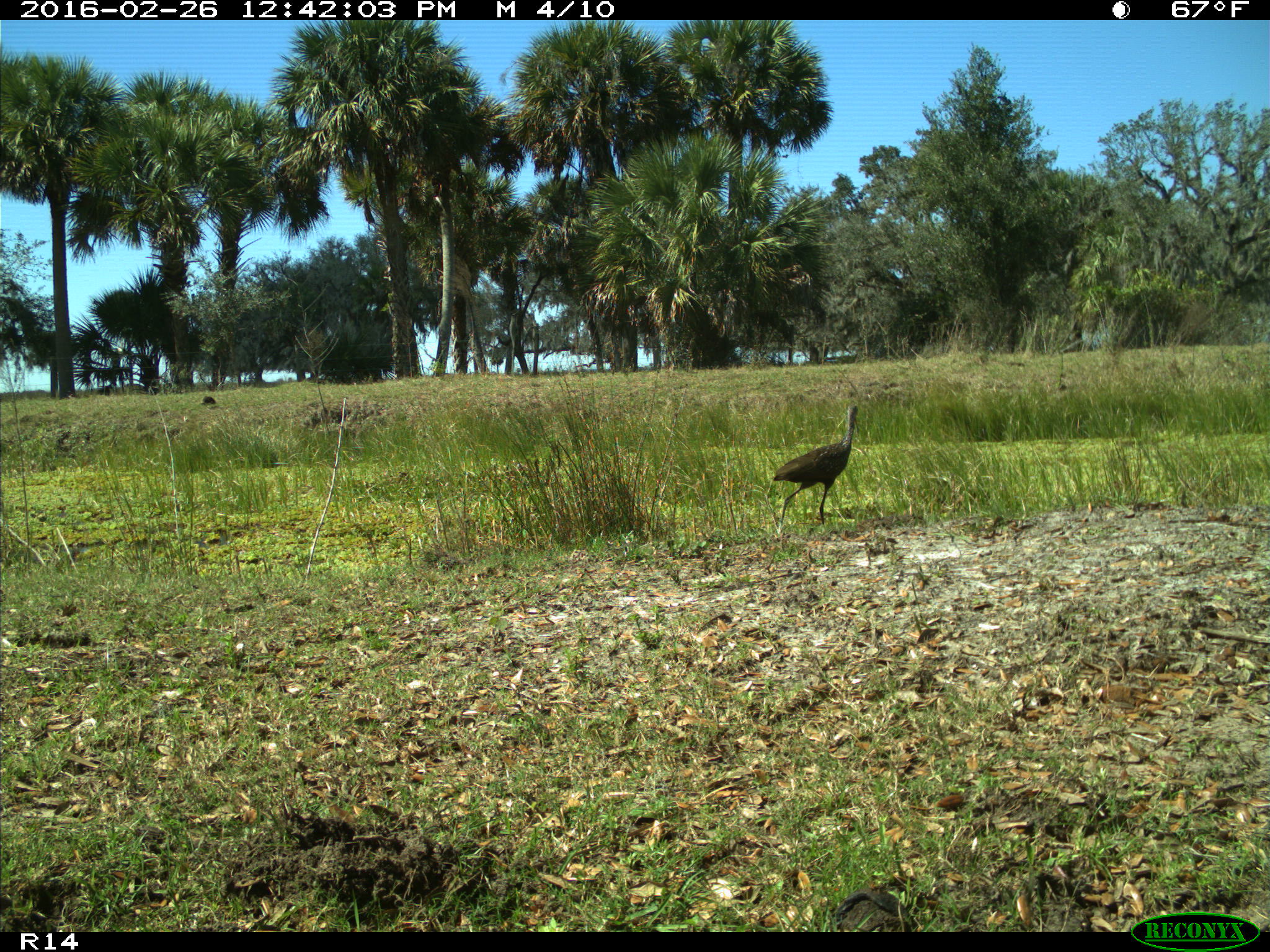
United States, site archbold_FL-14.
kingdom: Animalia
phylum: Chordata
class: Aves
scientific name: Aves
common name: birds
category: unidentified bird